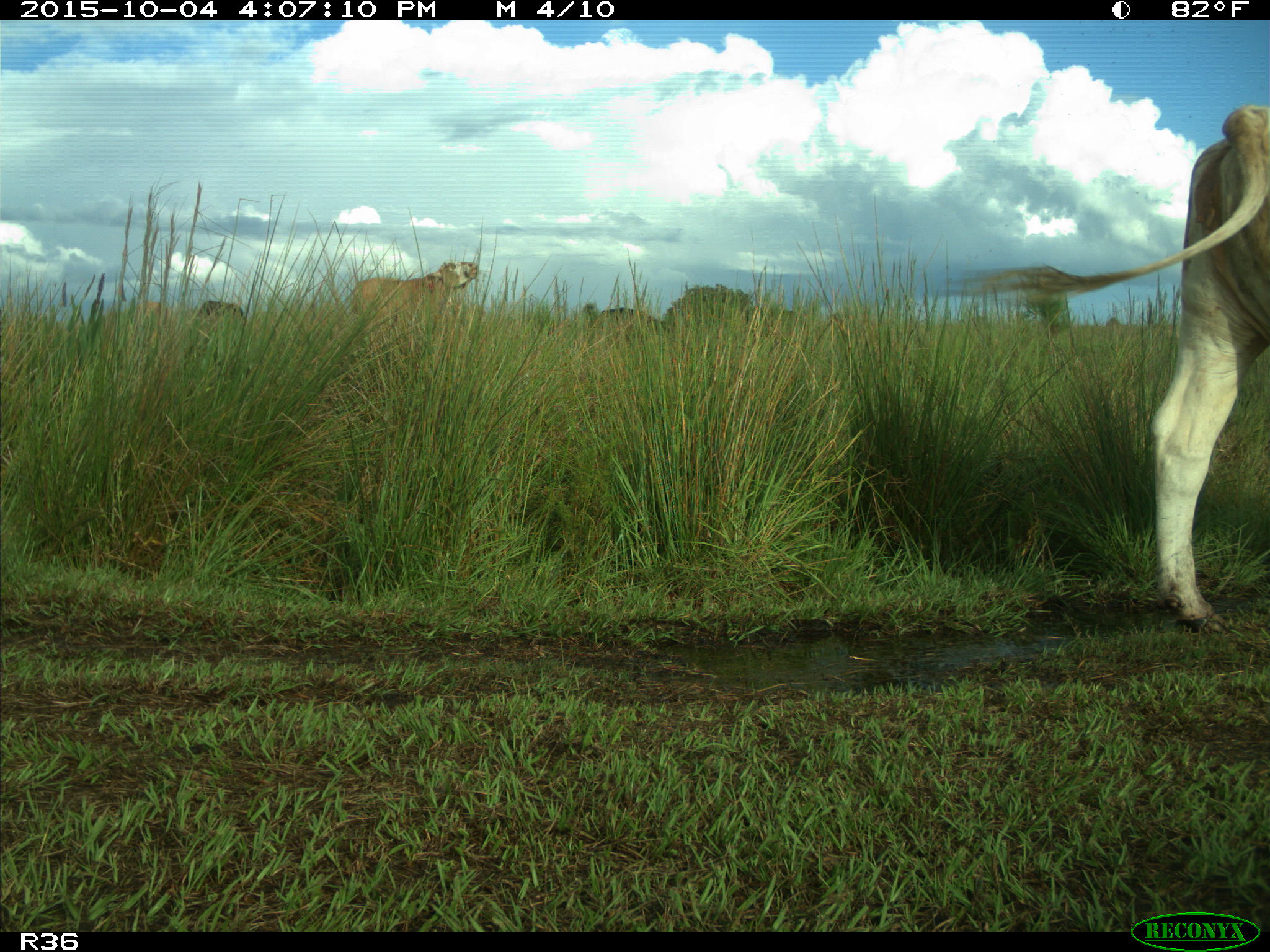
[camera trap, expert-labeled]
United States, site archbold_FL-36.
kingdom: Animalia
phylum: Chordata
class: Mammalia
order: Artiodactyla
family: Bovidae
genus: Bos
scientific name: Bos taurus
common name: domestic cow